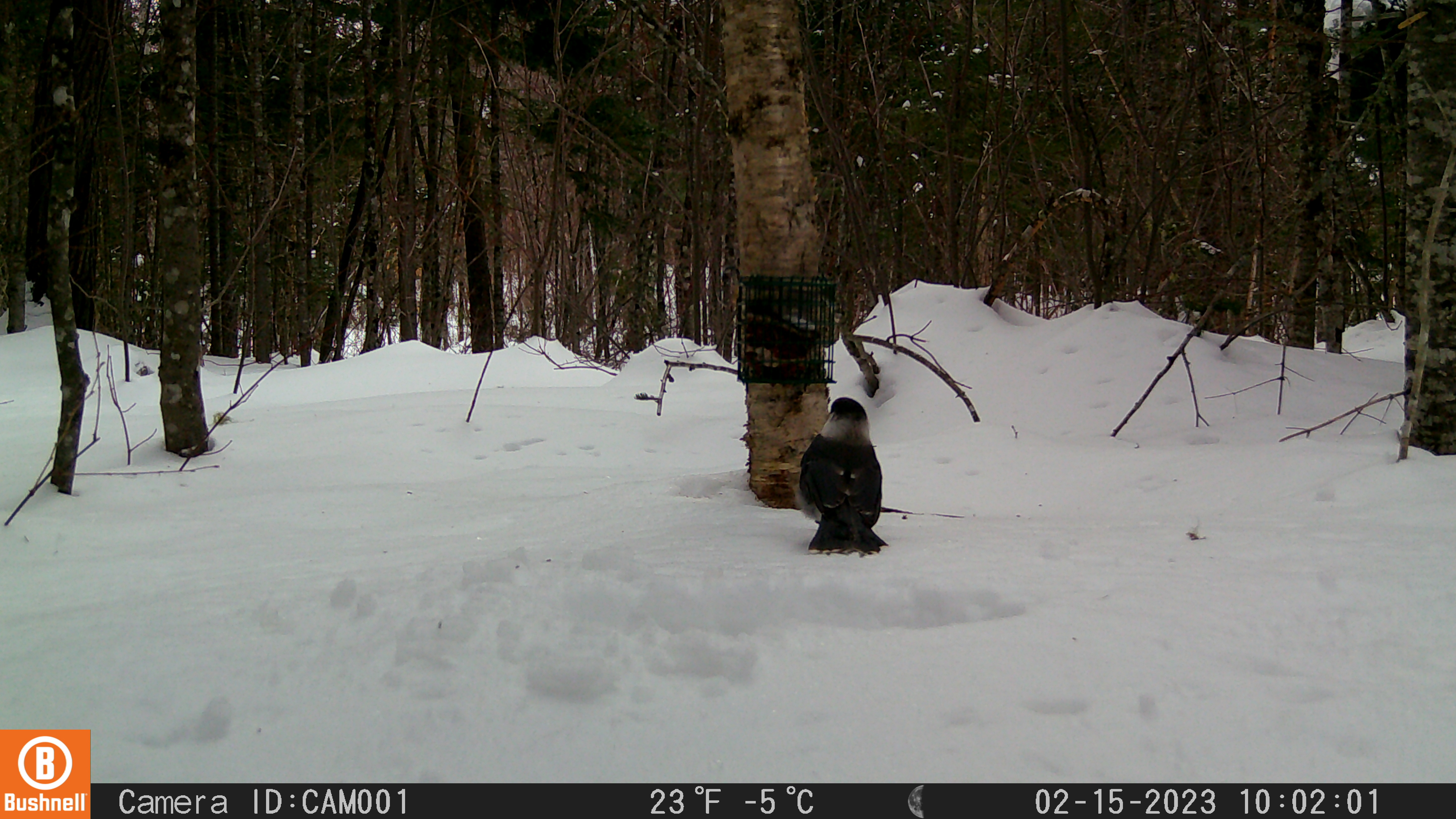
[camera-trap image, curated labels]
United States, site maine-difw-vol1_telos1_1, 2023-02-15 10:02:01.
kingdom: Animalia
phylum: Chordata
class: Aves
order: Passeriformes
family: Corvidae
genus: Perisoreus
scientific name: Perisoreus canadensis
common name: canada jay